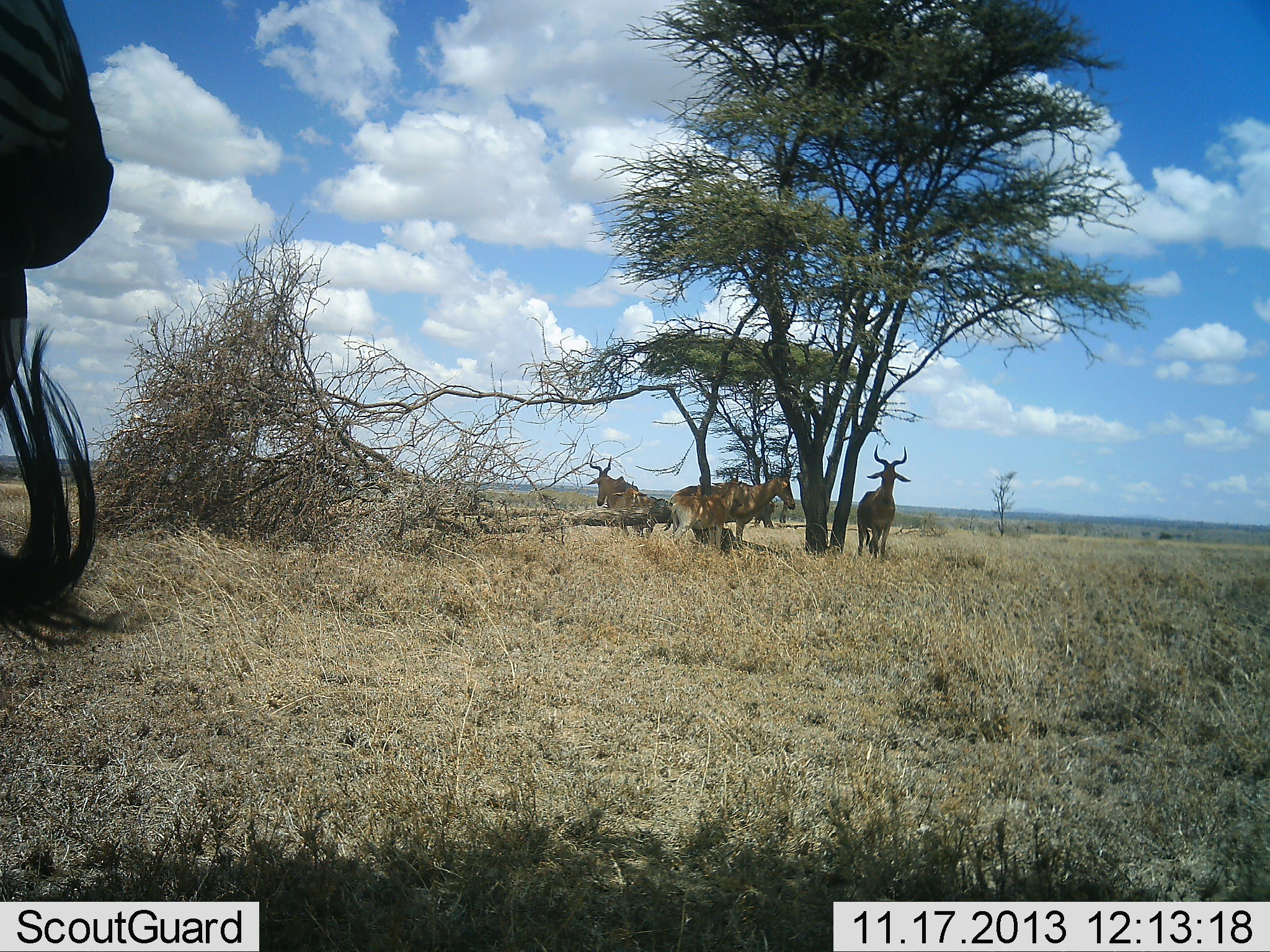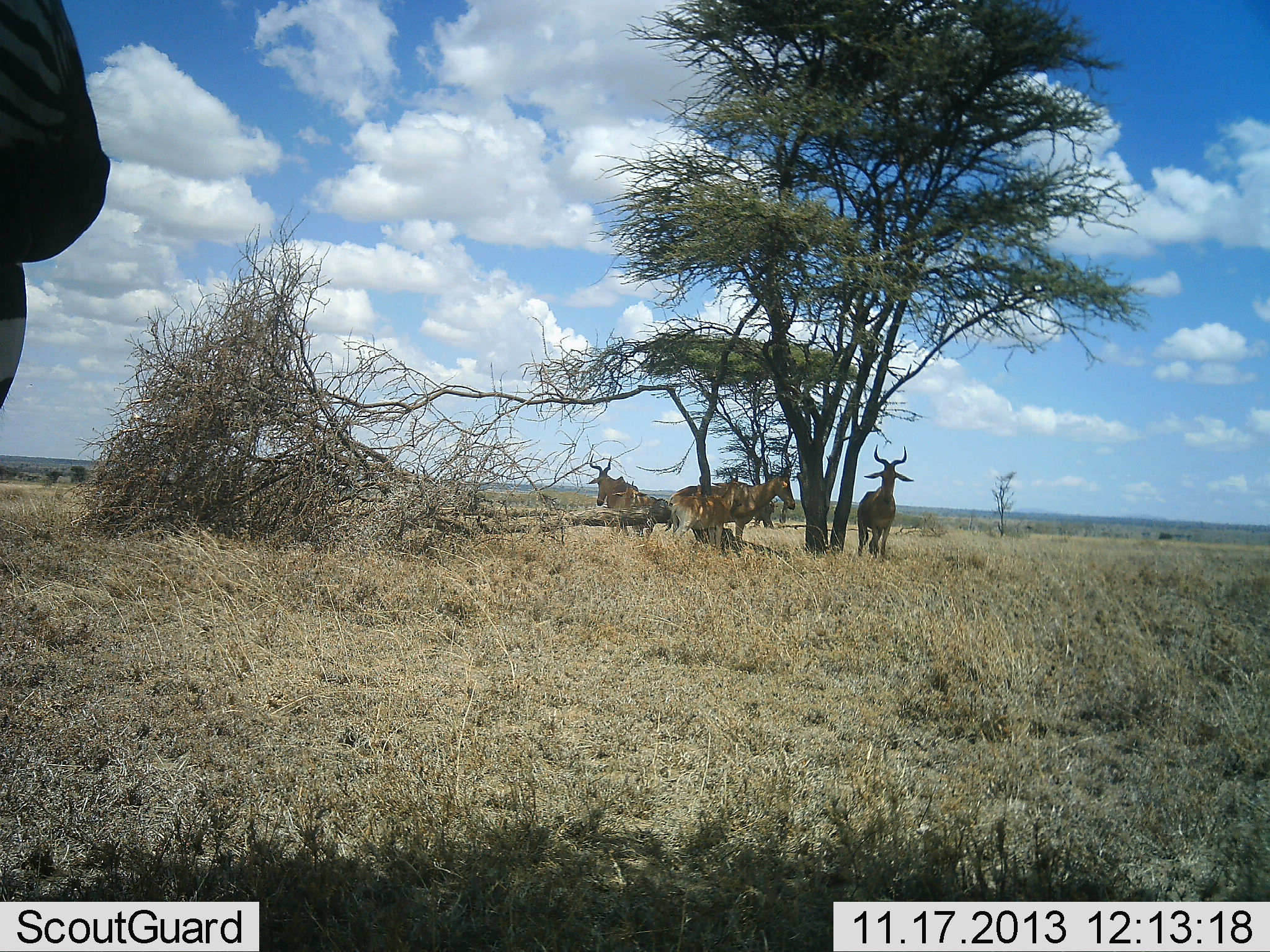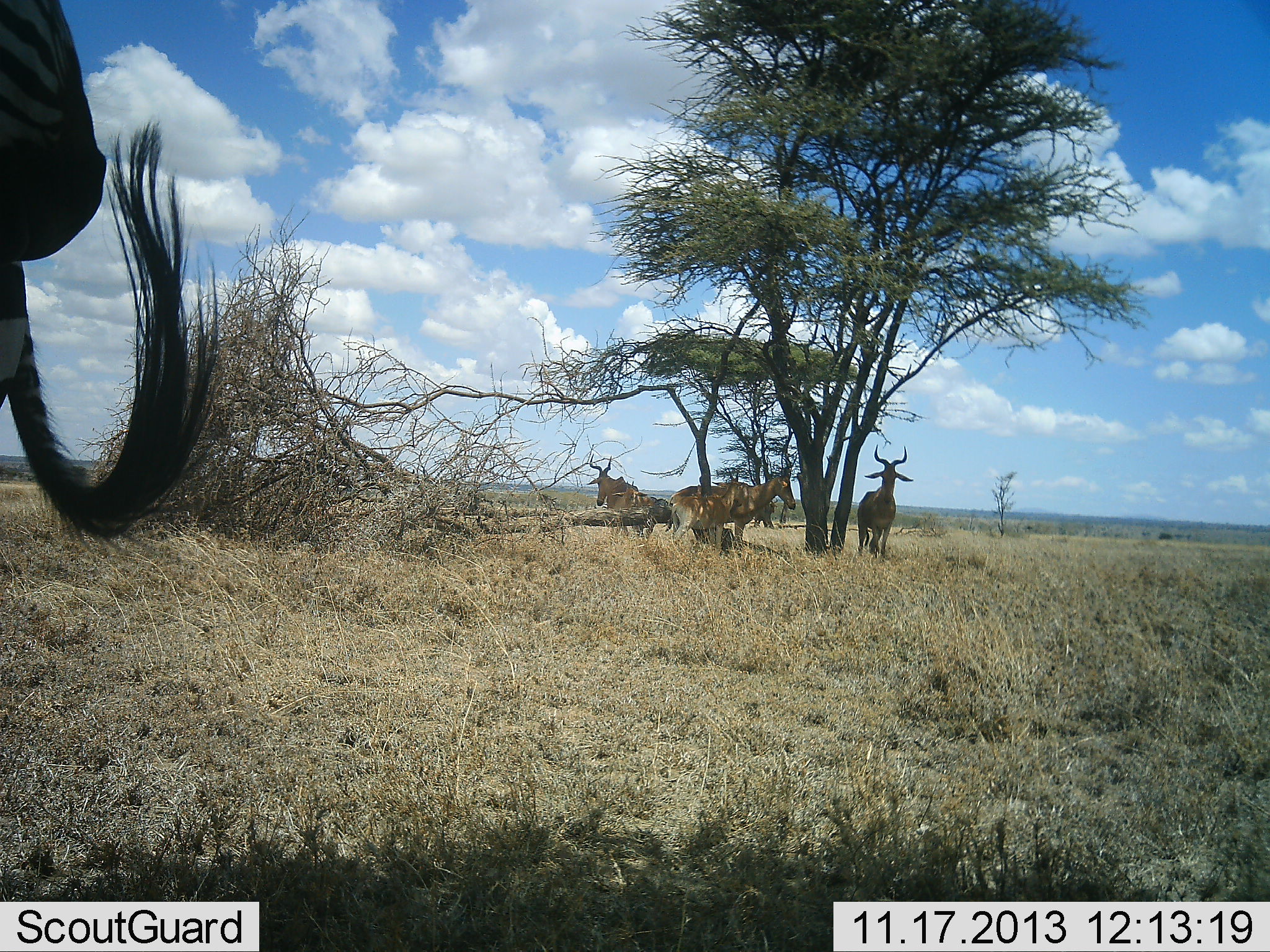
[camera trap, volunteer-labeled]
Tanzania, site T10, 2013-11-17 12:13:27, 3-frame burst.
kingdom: Animalia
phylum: Chordata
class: Mammalia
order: Artiodactyla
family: Bovidae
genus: Alcelaphus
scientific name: Alcelaphus buselaphus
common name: hartebeest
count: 4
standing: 100%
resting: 12%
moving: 3%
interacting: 3%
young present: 0%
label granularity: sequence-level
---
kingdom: Animalia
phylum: Chordata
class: Mammalia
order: Perissodactyla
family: Equidae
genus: Equus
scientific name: Equus quagga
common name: plains zebra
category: zebra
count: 1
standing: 95%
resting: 5%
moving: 0%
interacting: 5%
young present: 0%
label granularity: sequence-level